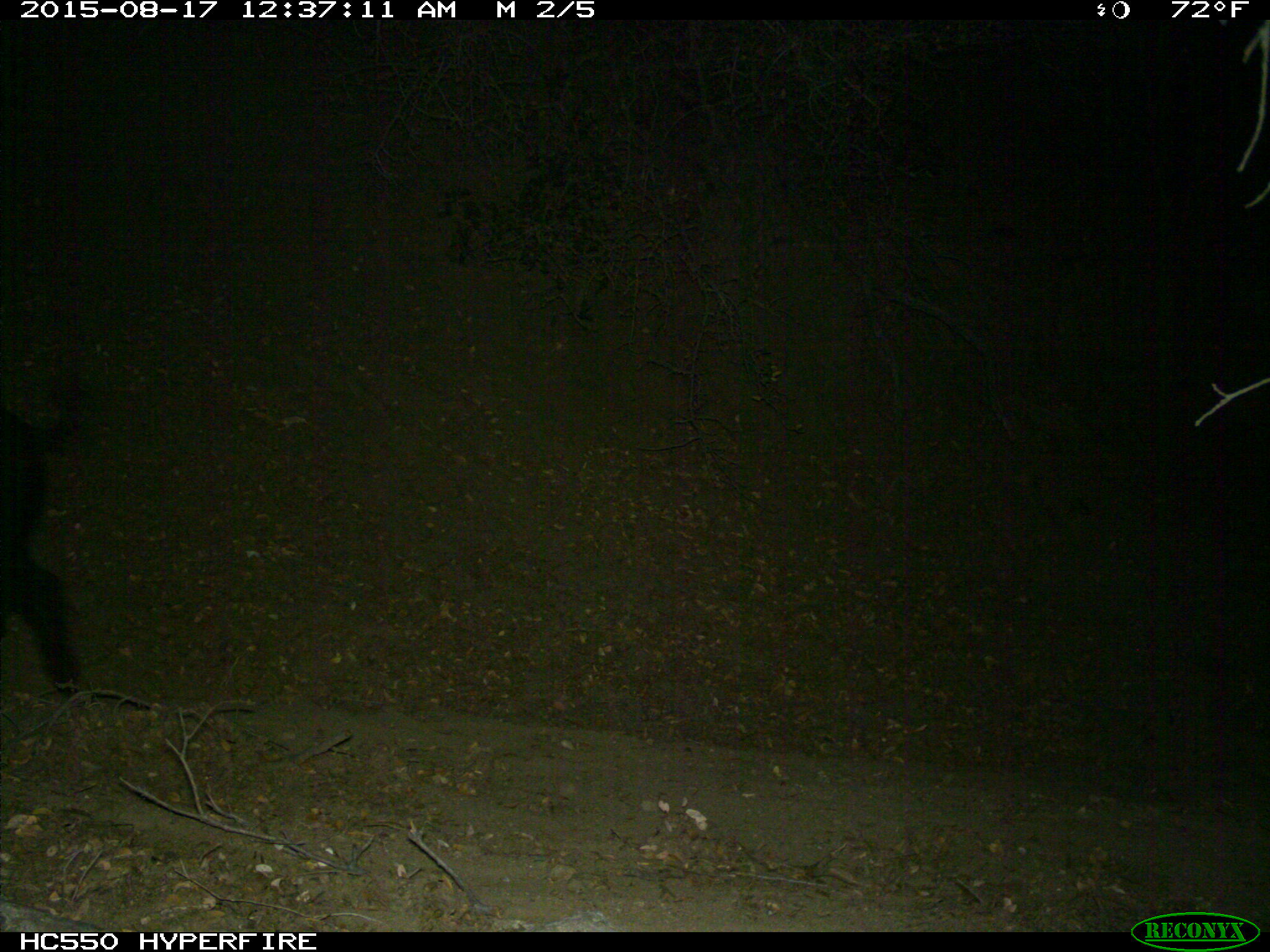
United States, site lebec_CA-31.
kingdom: Animalia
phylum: Chordata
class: Mammalia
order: Artiodactyla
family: Suidae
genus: Sus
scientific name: Sus scrofa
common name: wild boar